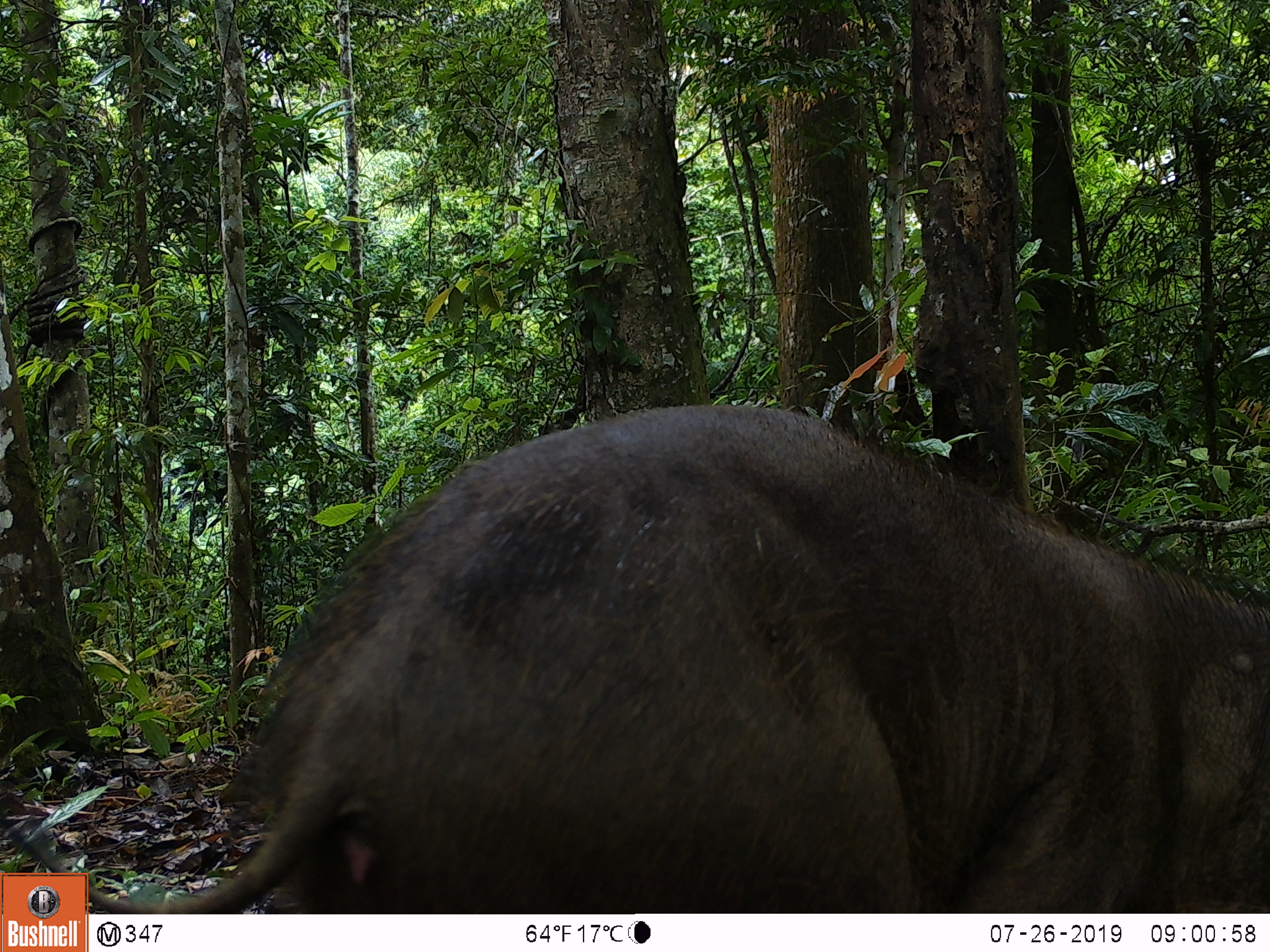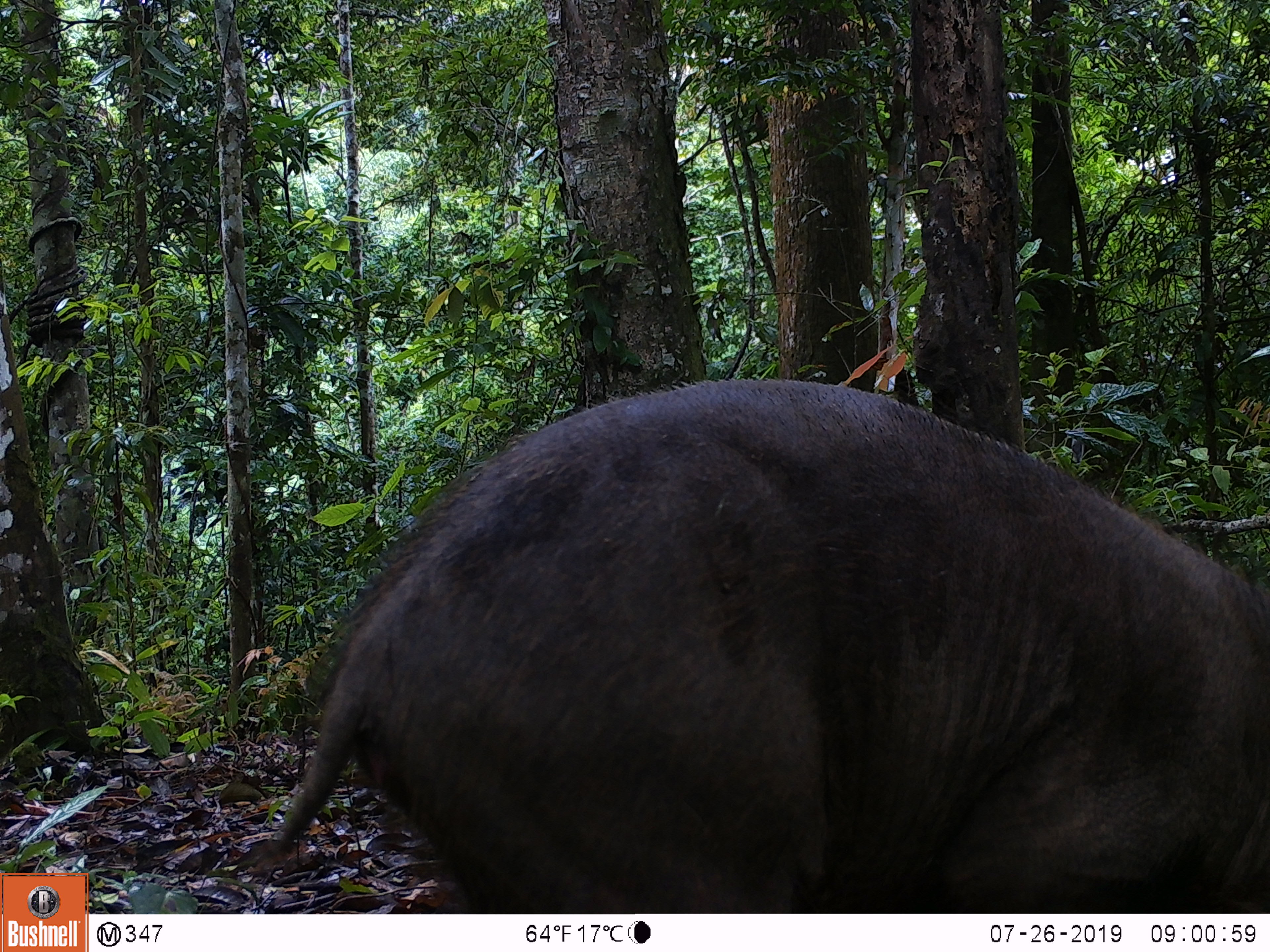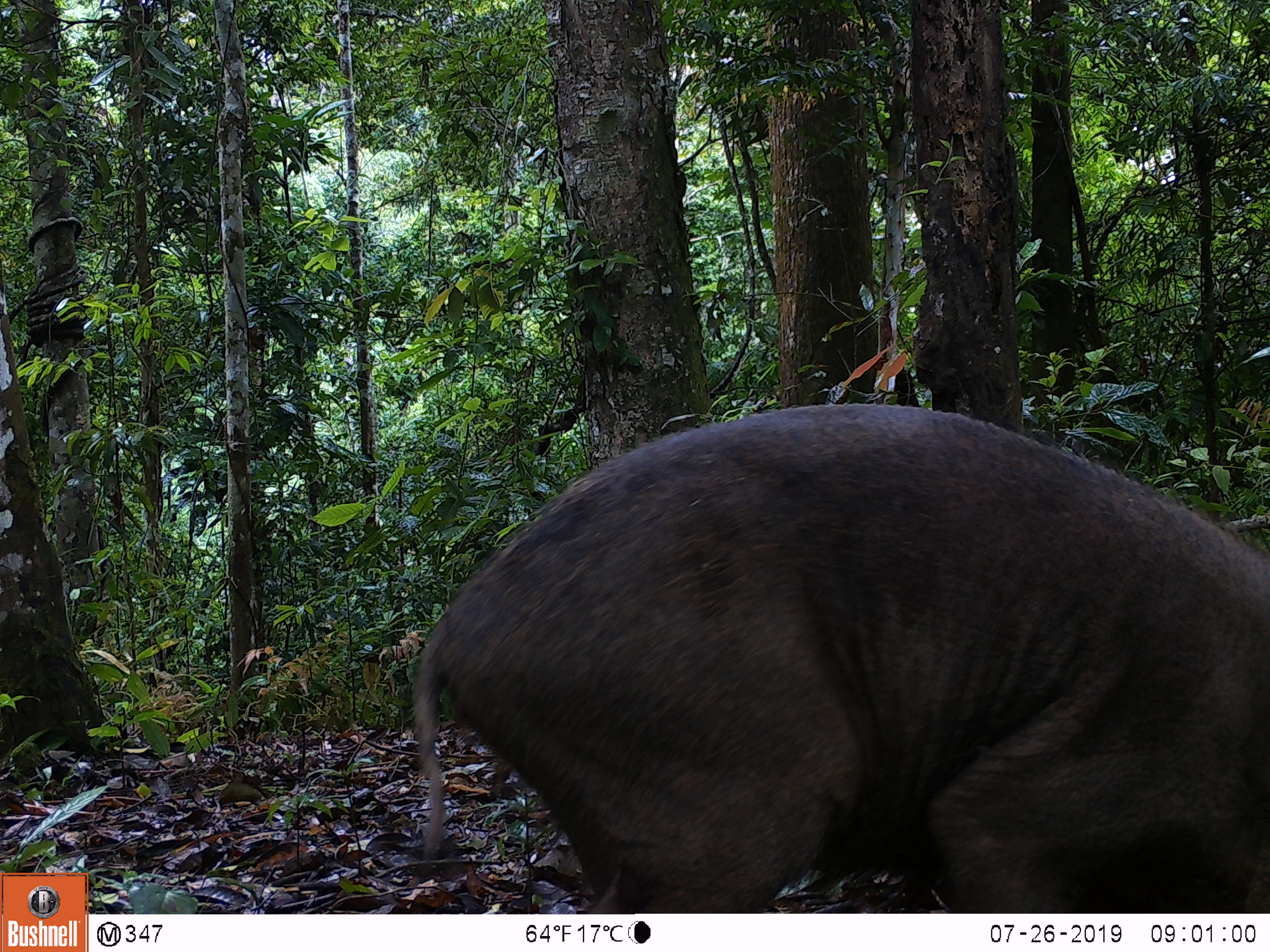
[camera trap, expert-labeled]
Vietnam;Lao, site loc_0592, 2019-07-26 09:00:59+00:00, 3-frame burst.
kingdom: Animalia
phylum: Chordata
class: Mammalia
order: Artiodactyla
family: Suidae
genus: Sus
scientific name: Sus scrofa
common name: eurasian wild pig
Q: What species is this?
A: Eurasian wild pig (Sus scrofa).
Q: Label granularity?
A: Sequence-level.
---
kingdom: Animalia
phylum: Chordata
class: Aves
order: Galliformes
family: Phasianidae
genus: Polyplectron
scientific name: Polyplectron bicalcaratum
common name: gray peacock-pheasant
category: grey peacock pheasant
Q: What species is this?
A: Grey peacock pheasant (gray peacock-pheasant) (Polyplectron bicalcaratum).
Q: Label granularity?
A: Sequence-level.